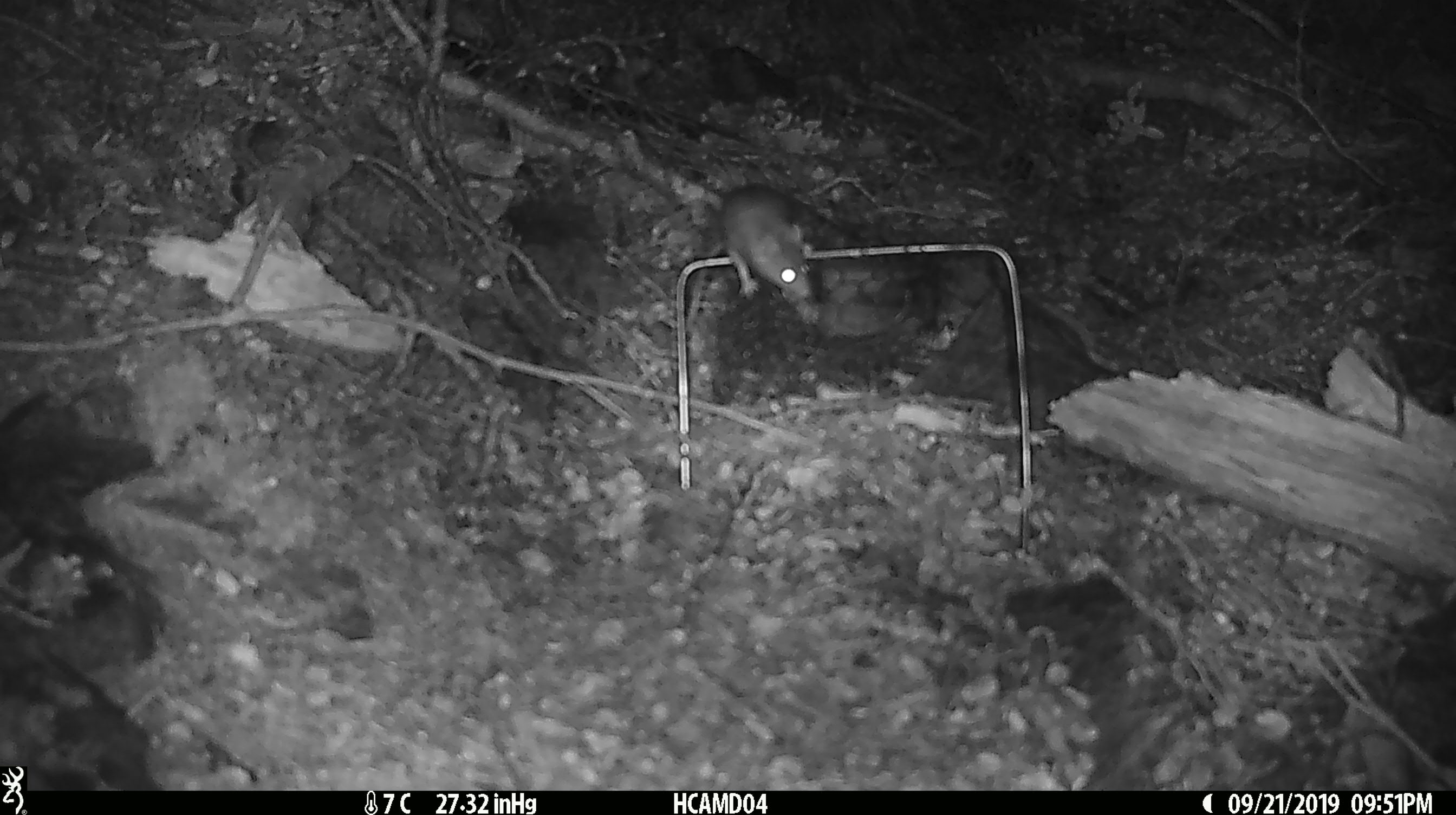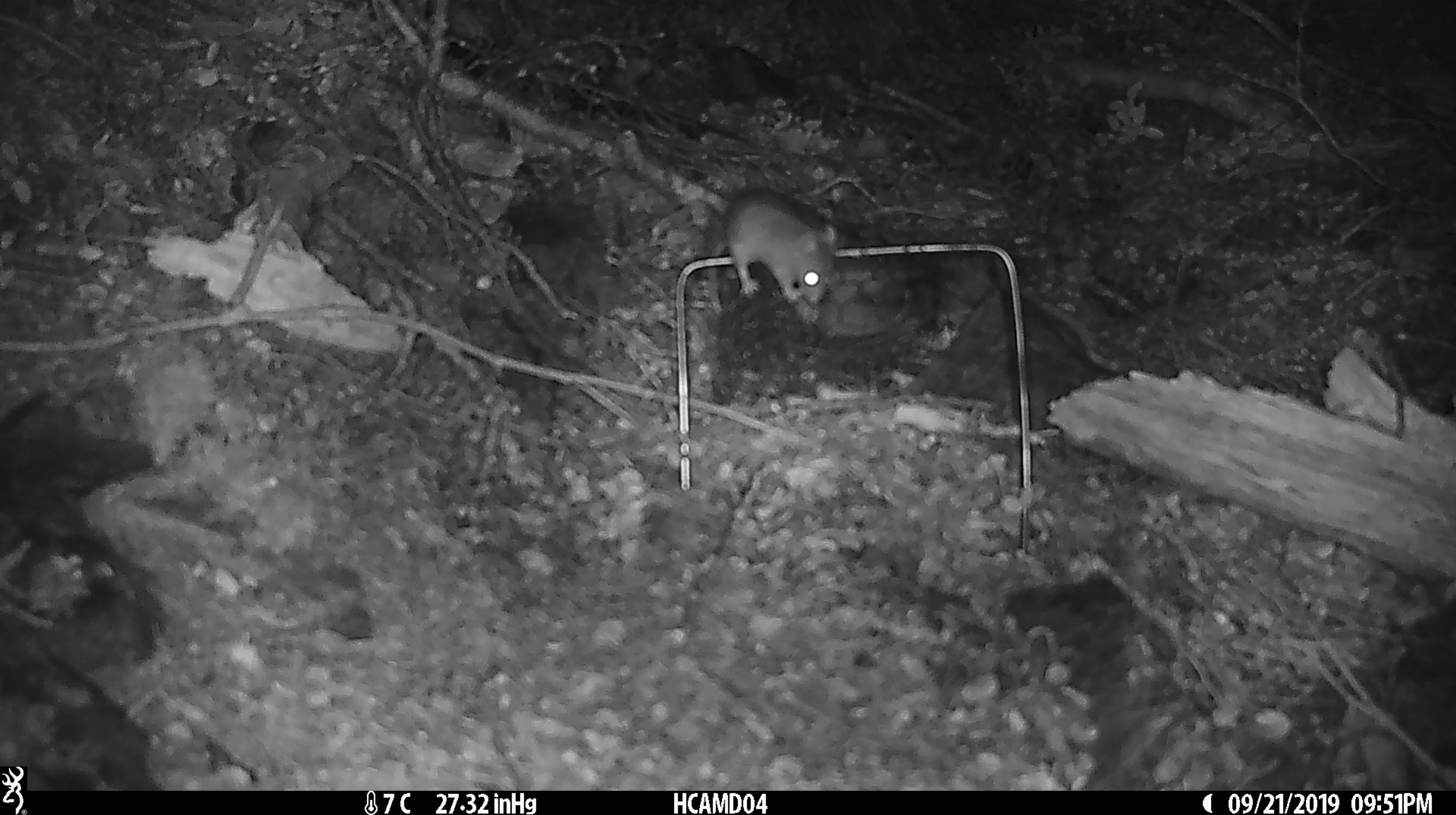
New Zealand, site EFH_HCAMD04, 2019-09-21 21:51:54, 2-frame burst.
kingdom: Animalia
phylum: Chordata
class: Mammalia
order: Rodentia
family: Muridae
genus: Mus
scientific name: Mus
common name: mouse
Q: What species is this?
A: Mouse (Mus).